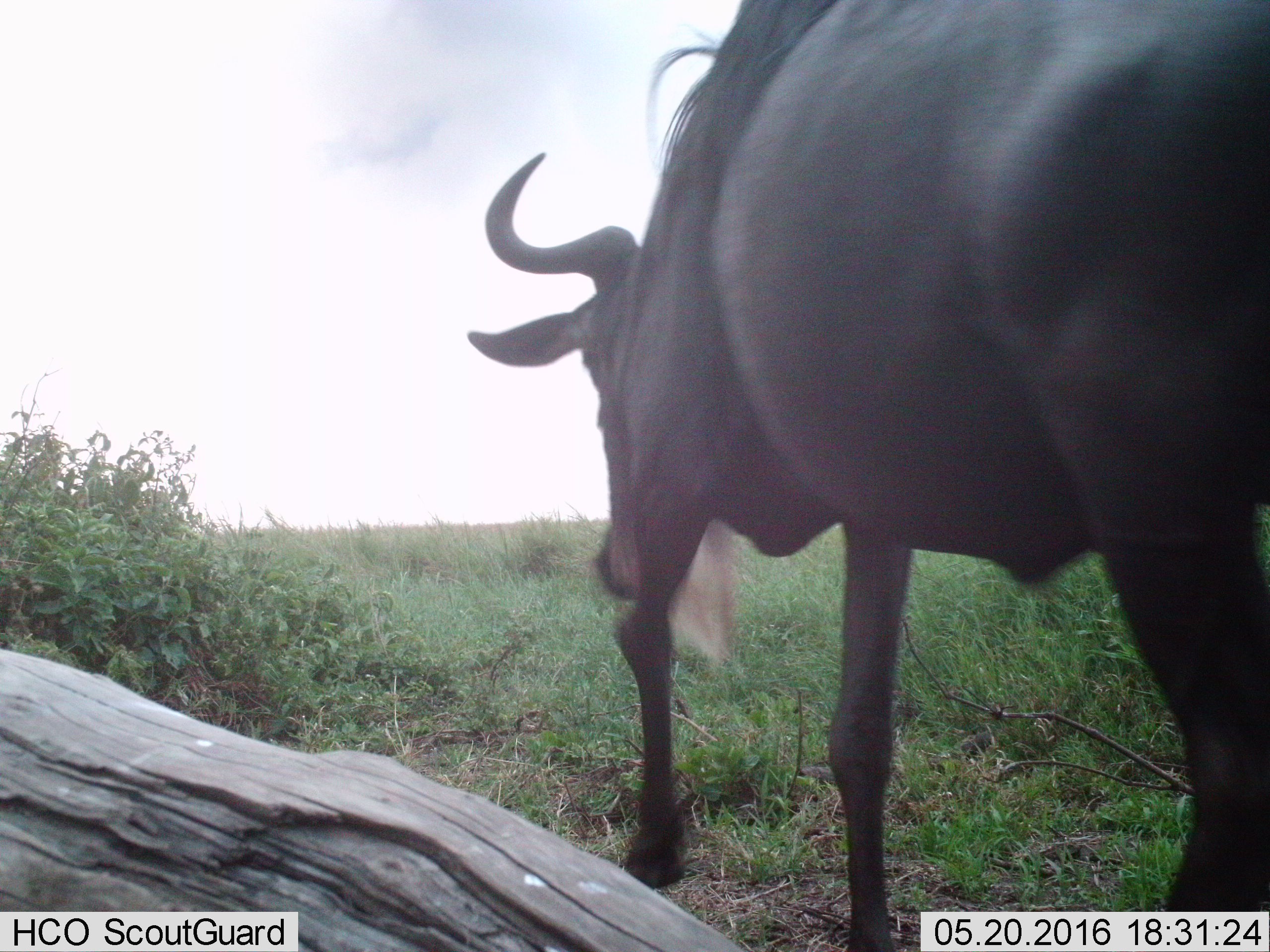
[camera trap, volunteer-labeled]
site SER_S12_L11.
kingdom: Animalia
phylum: Chordata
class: Mammalia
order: Artiodactyla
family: Bovidae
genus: Connochaetes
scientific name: Connochaetes taurinus taurinus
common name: blue wildebeest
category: wildebeestblue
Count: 1.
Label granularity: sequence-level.